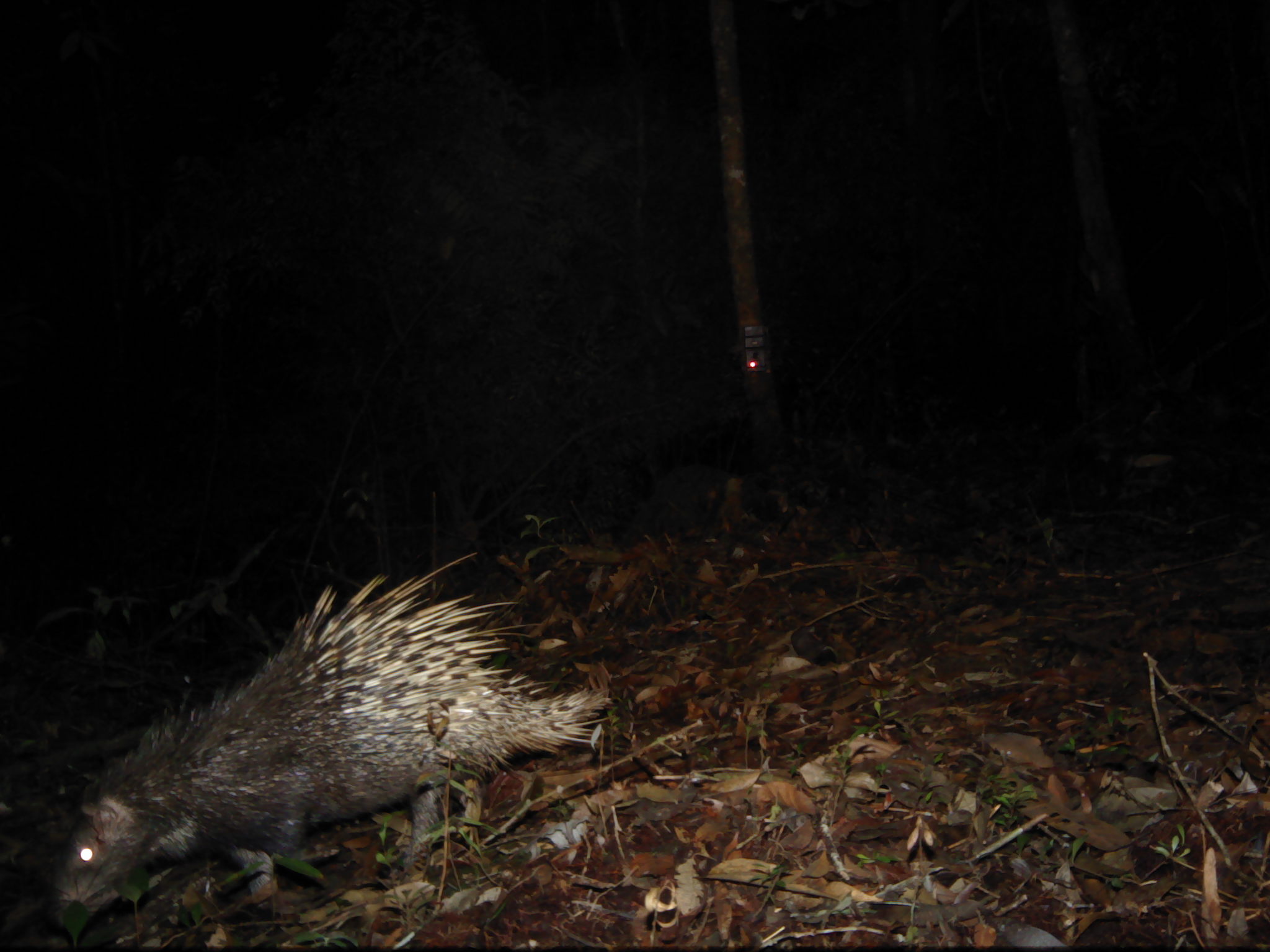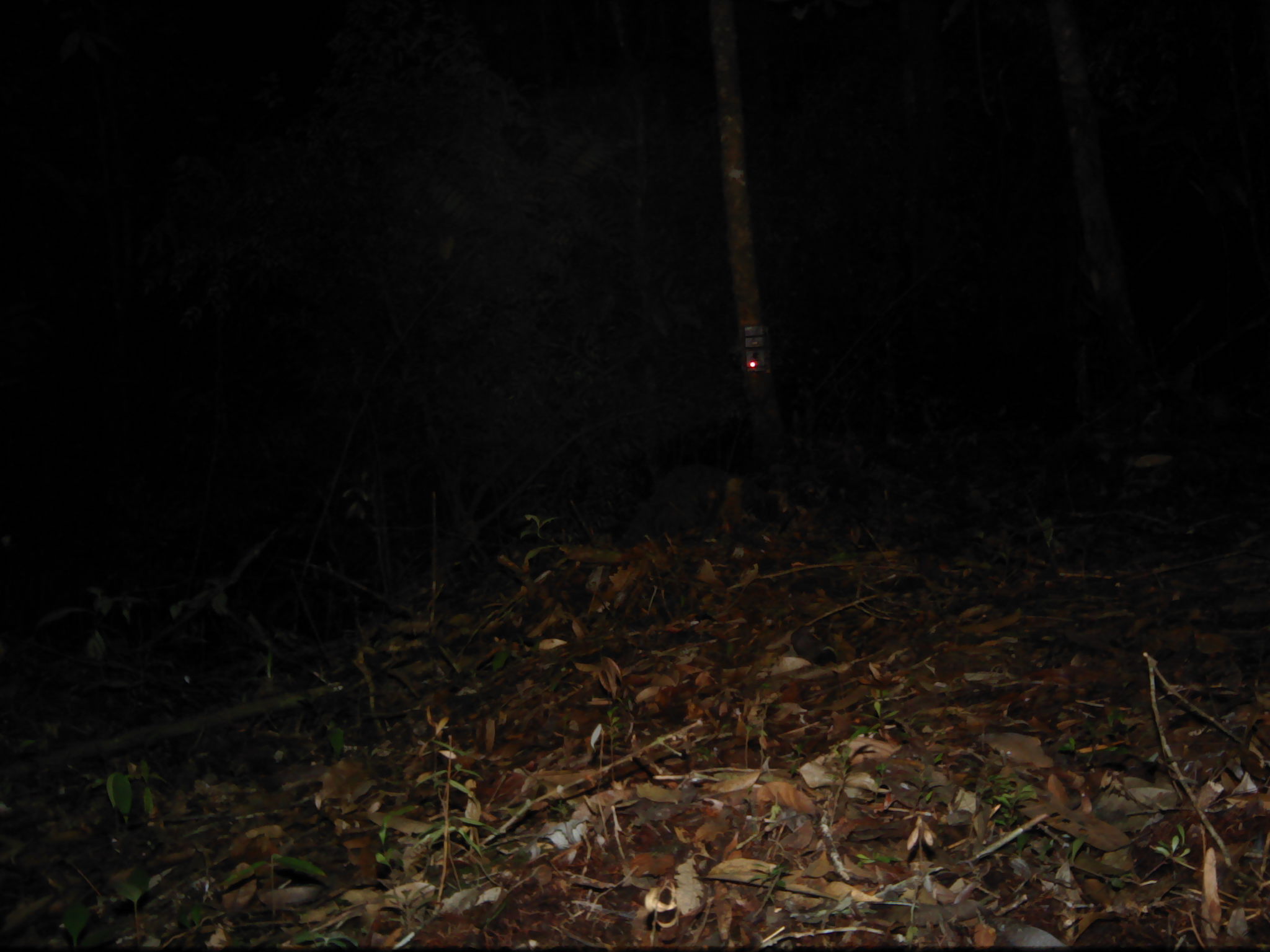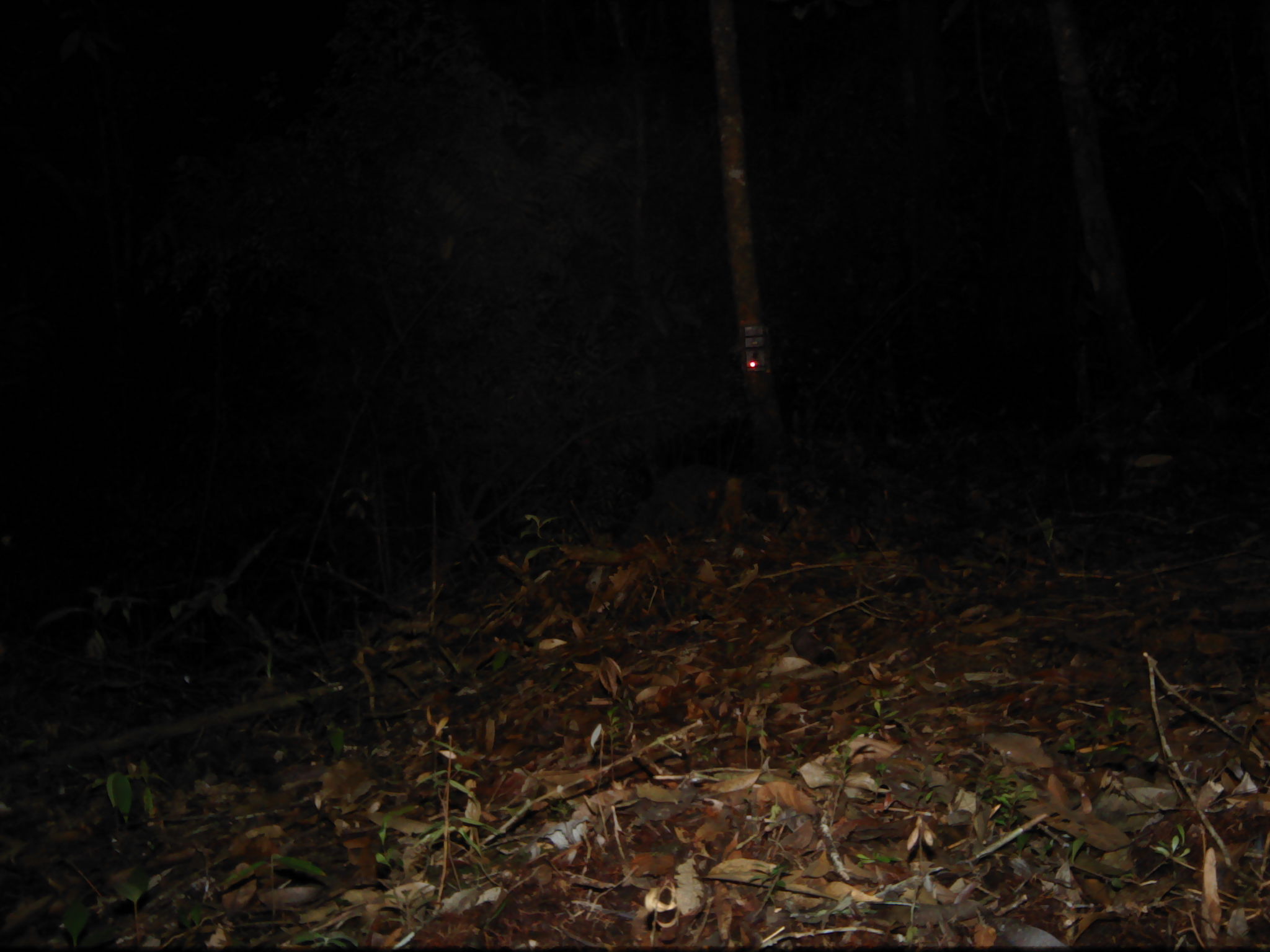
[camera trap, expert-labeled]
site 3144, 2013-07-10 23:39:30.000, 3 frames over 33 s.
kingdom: Animalia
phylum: Chordata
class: Mammalia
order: Rodentia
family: Hystricidae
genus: Hystrix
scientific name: Hystrix brachyura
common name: east asian porcupine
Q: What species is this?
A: Hystrix brachyura (east asian porcupine).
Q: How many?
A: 1.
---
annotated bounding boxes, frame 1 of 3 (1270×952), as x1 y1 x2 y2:
hystrix brachyura: 55 552 613 921